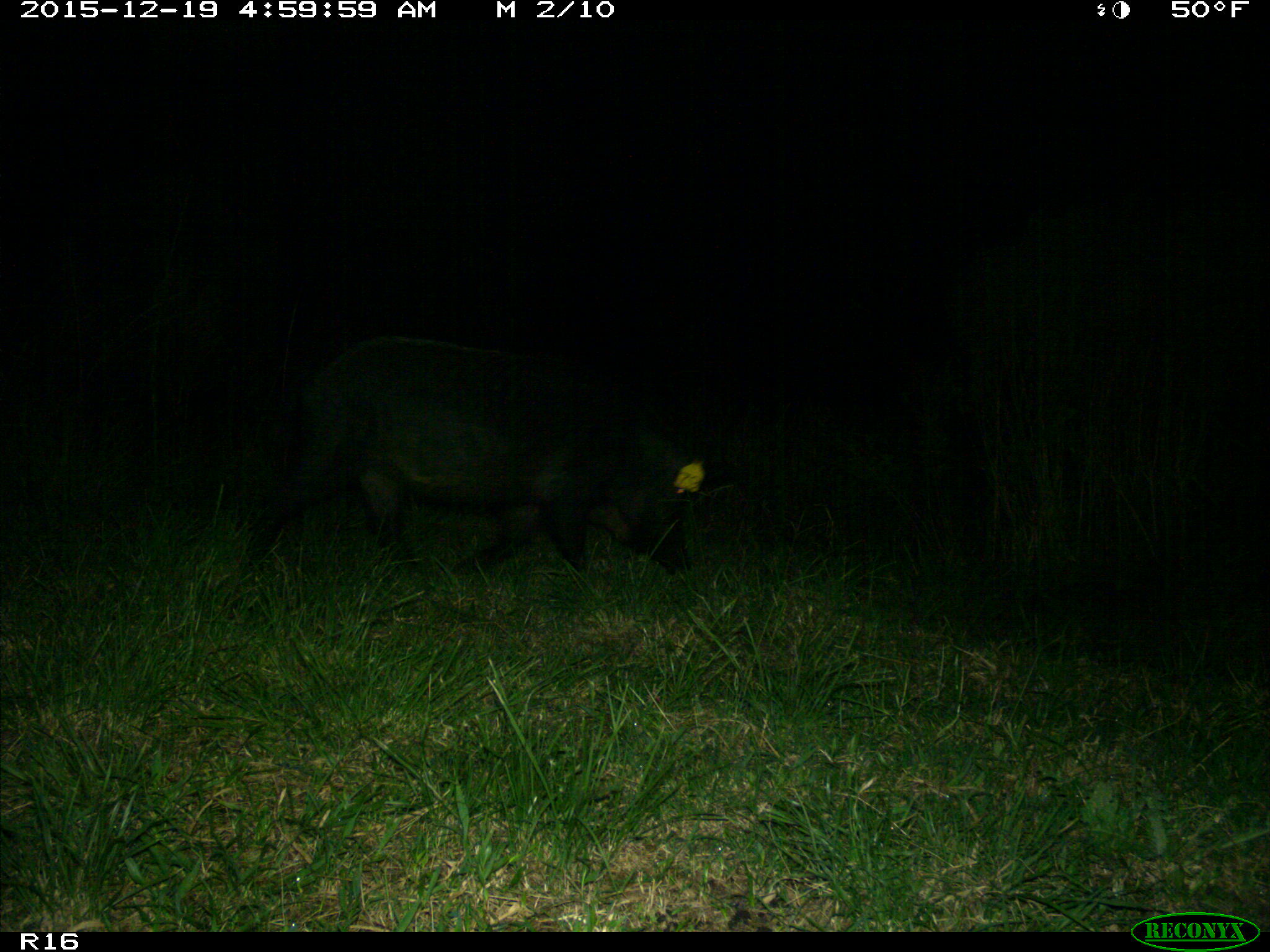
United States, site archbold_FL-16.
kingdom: Animalia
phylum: Chordata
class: Mammalia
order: Artiodactyla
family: Suidae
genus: Sus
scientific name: Sus scrofa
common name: wild boar